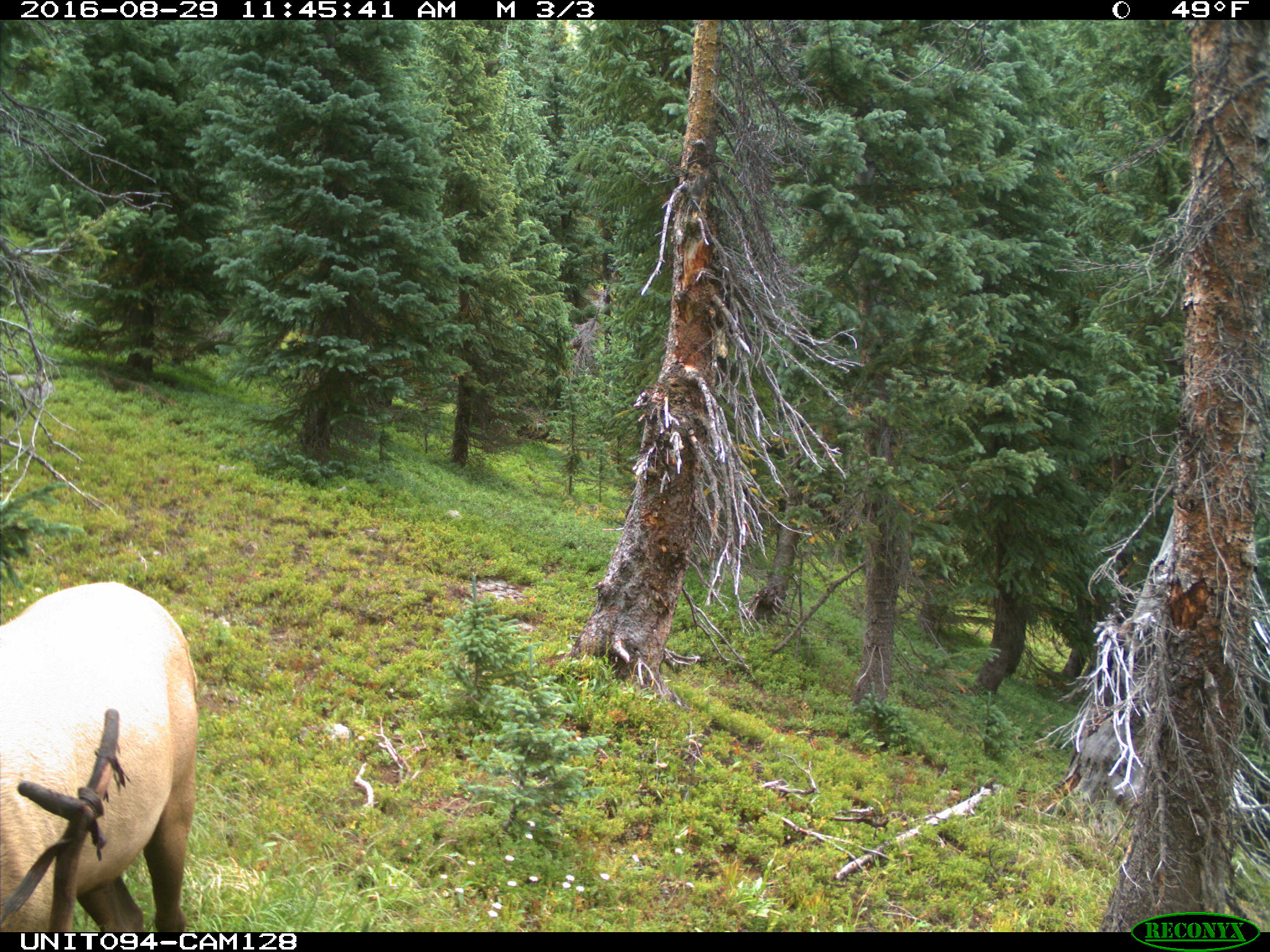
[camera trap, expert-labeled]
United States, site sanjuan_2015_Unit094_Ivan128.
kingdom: Animalia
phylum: Chordata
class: Mammalia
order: Artiodactyla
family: Cervidae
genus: Cervus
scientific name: Cervus elaphus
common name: red deer